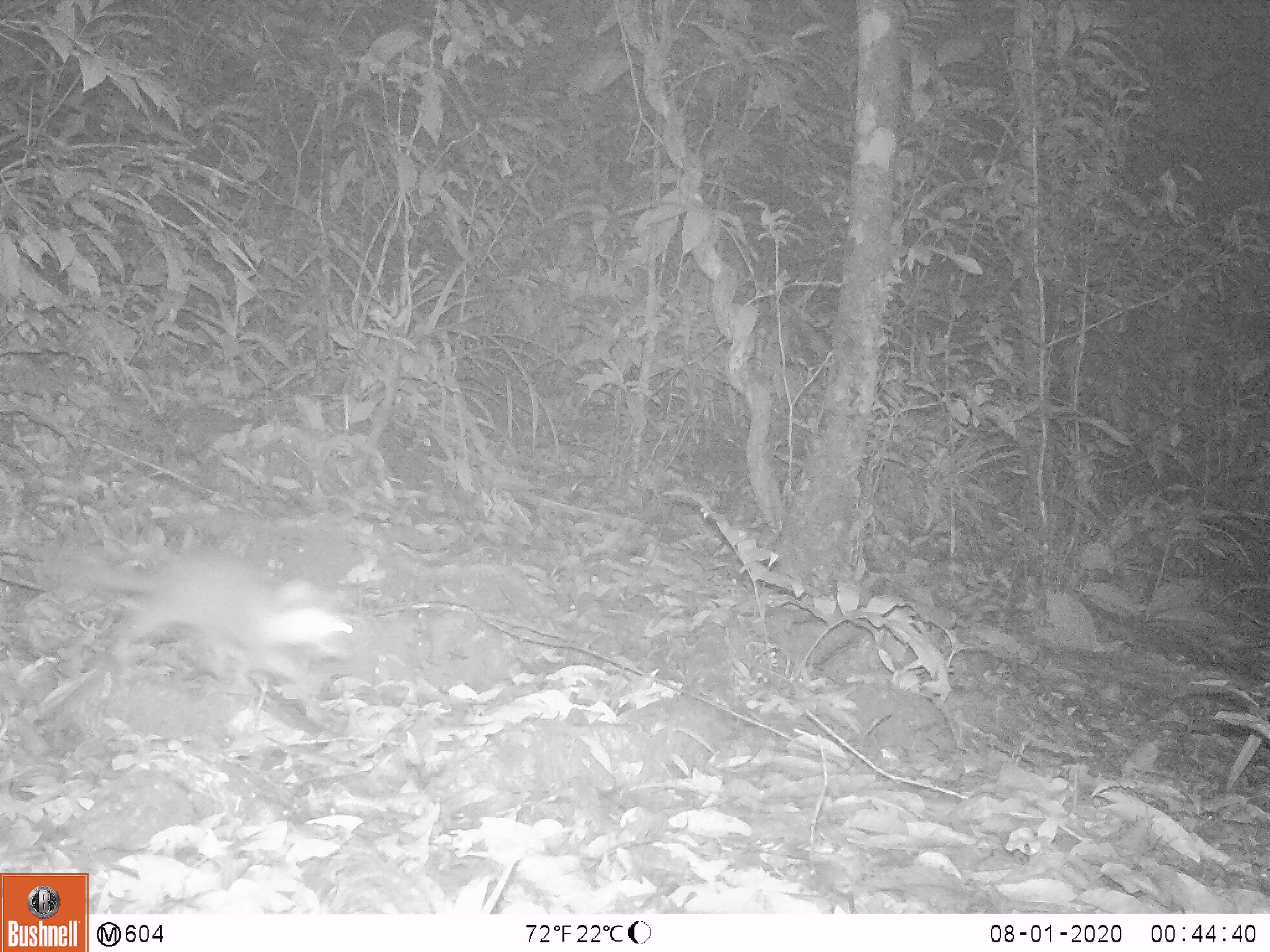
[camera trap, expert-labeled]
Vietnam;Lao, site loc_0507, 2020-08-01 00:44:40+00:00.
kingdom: Animalia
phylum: Chordata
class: Mammalia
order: Carnivora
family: Mustelidae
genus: Melogale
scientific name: Melogale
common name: ferret badger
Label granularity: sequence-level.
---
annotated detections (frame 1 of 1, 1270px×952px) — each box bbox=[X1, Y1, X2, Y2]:
ferret badger: bbox=[85, 545, 355, 693]